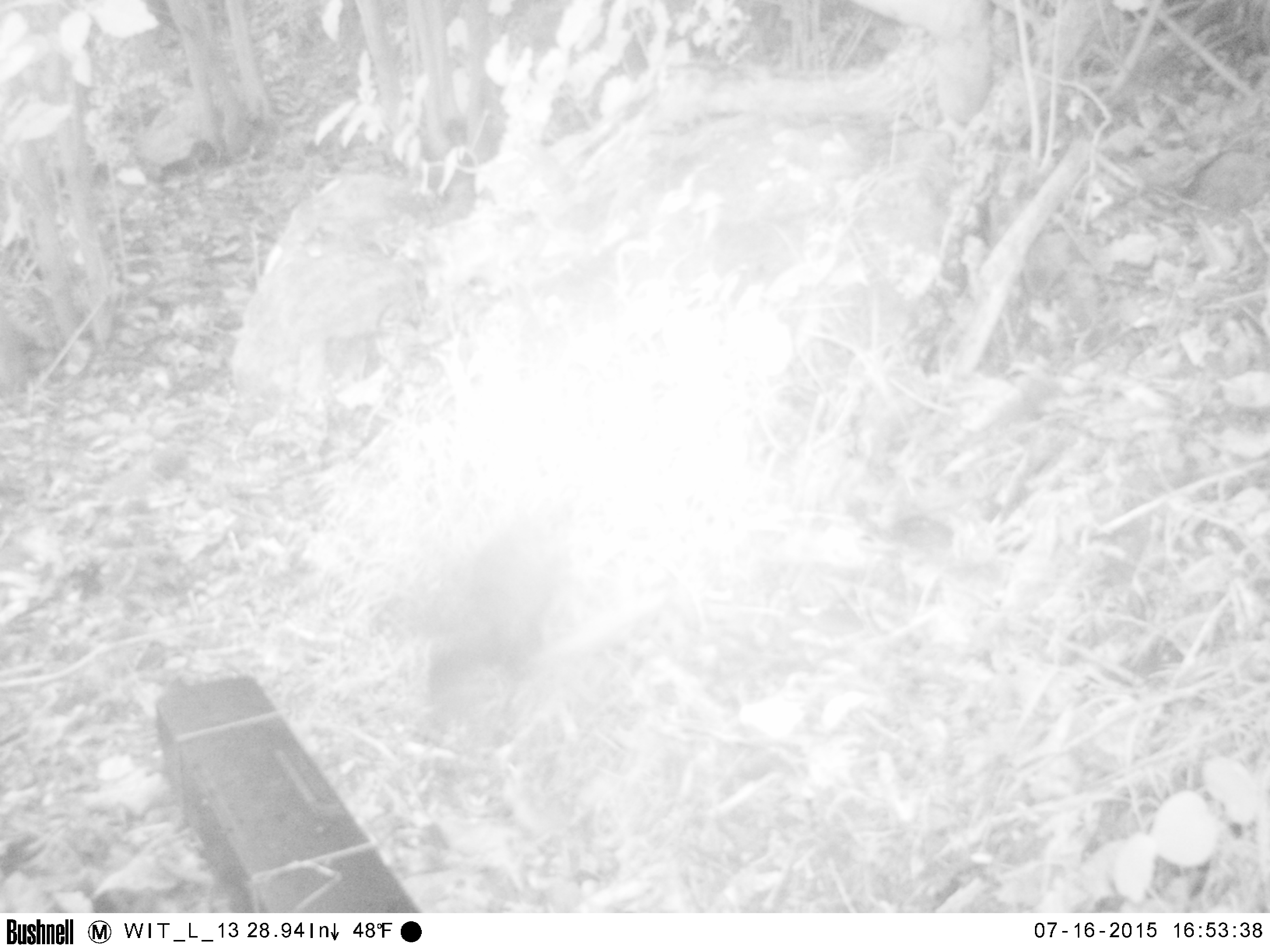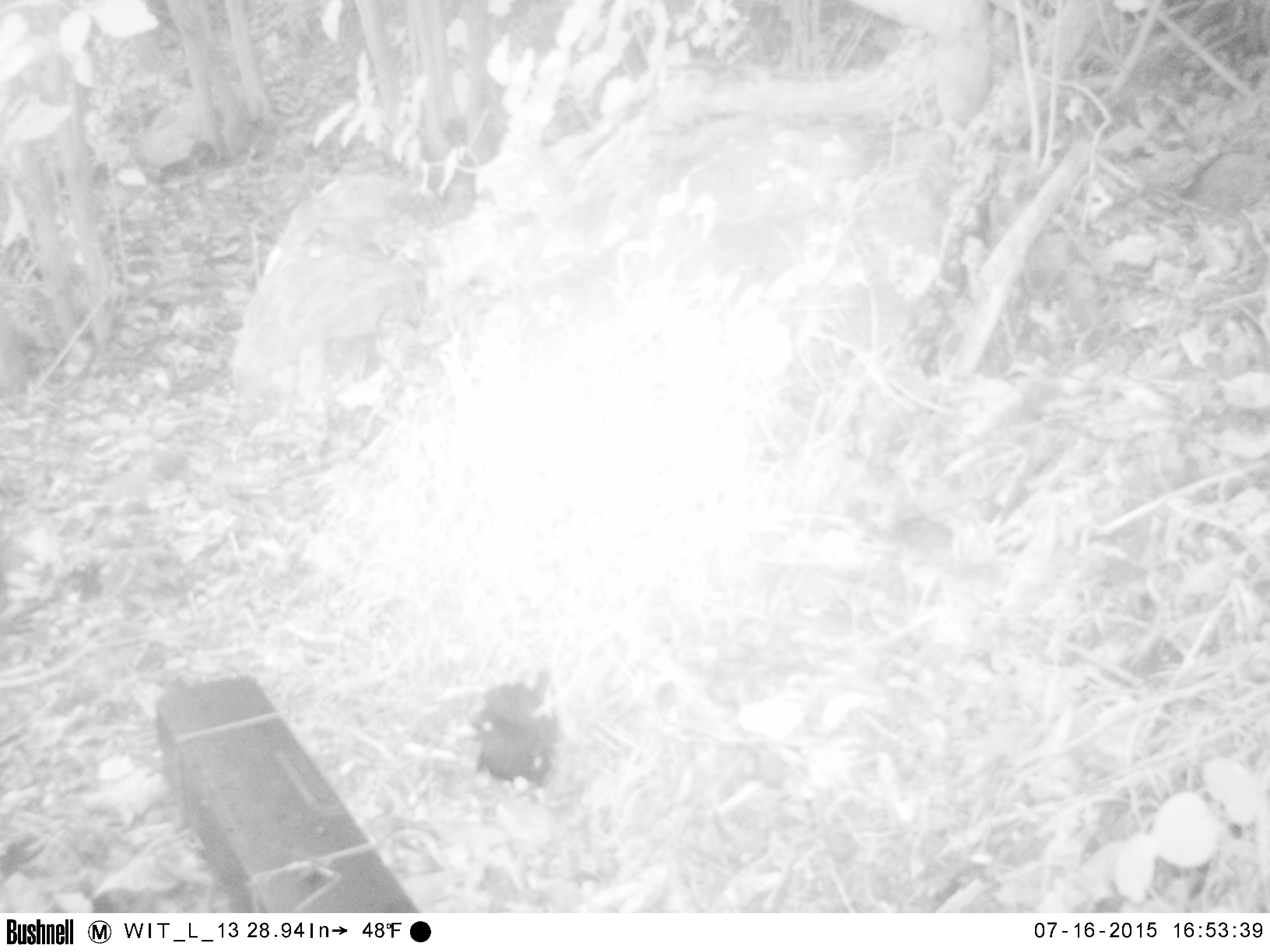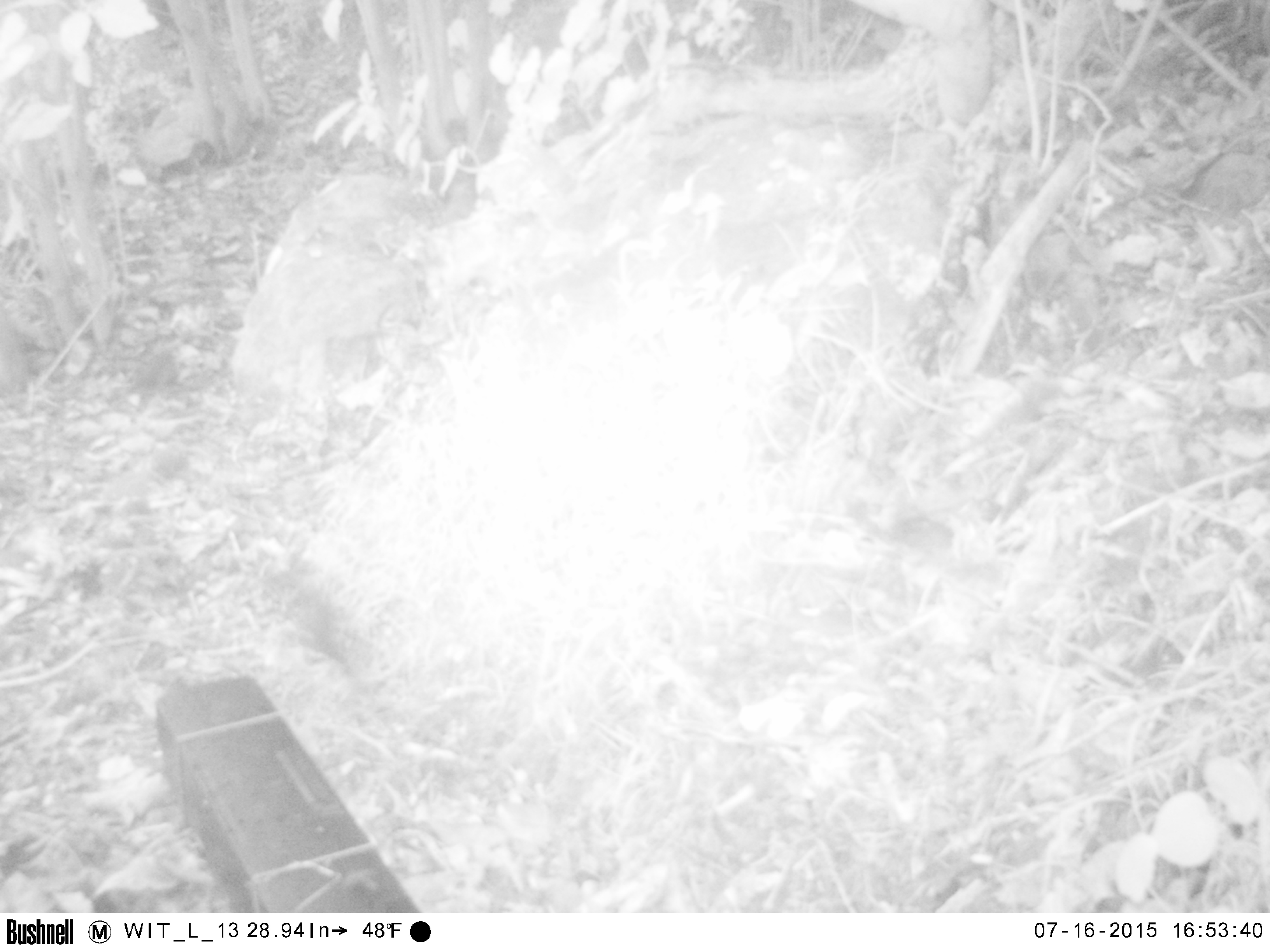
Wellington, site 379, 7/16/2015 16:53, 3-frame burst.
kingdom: Animalia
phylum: Chordata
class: Aves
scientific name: Aves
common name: bird